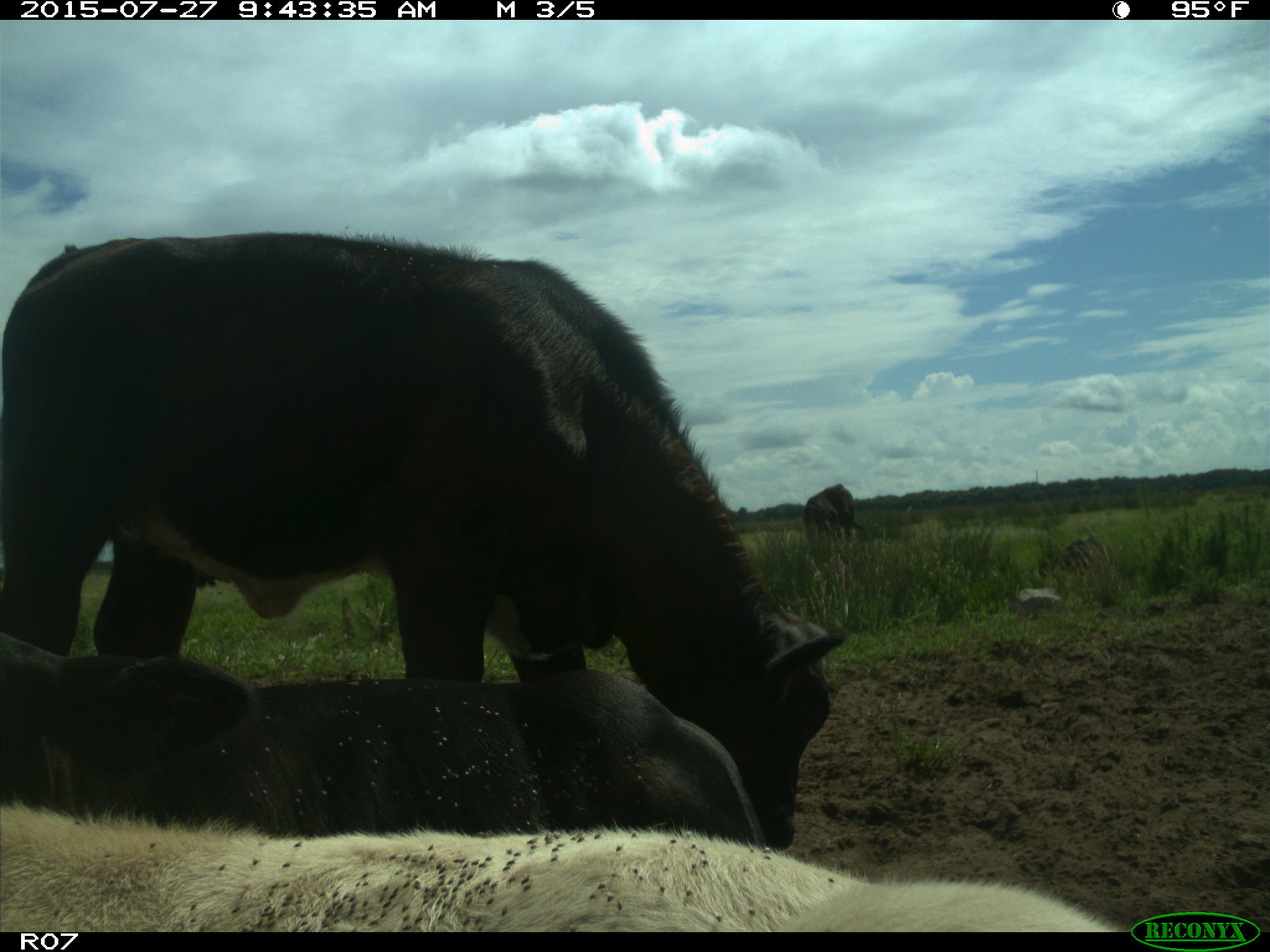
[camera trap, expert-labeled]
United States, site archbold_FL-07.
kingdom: Animalia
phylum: Chordata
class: Mammalia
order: Artiodactyla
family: Bovidae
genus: Bos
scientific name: Bos taurus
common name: domestic cow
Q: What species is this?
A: Bos taurus (domestic cow).